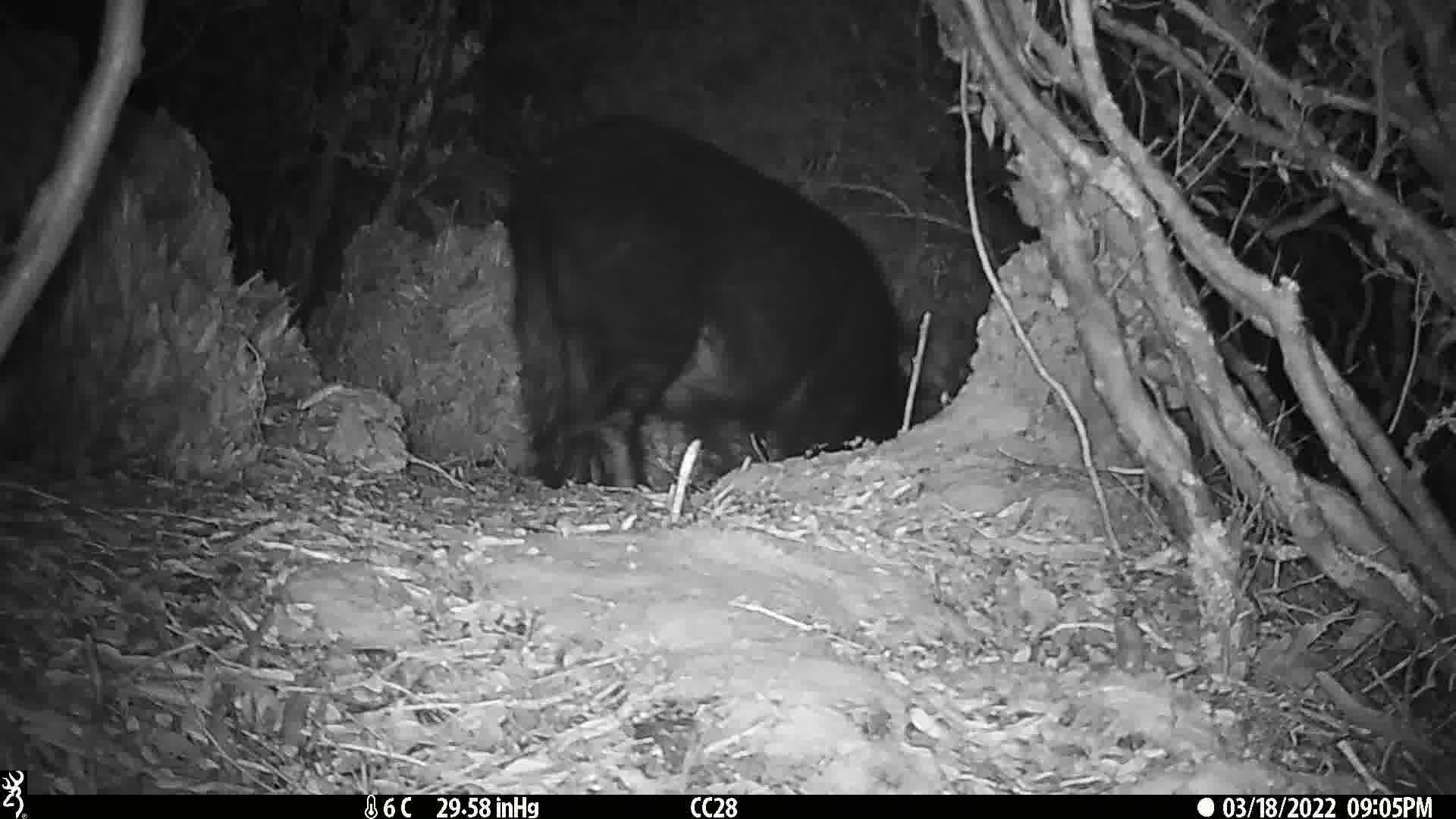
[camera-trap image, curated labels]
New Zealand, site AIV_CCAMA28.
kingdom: Animalia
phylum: Chordata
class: Mammalia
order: Artiodactyla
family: Suidae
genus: Sus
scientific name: Sus scrofa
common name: pig